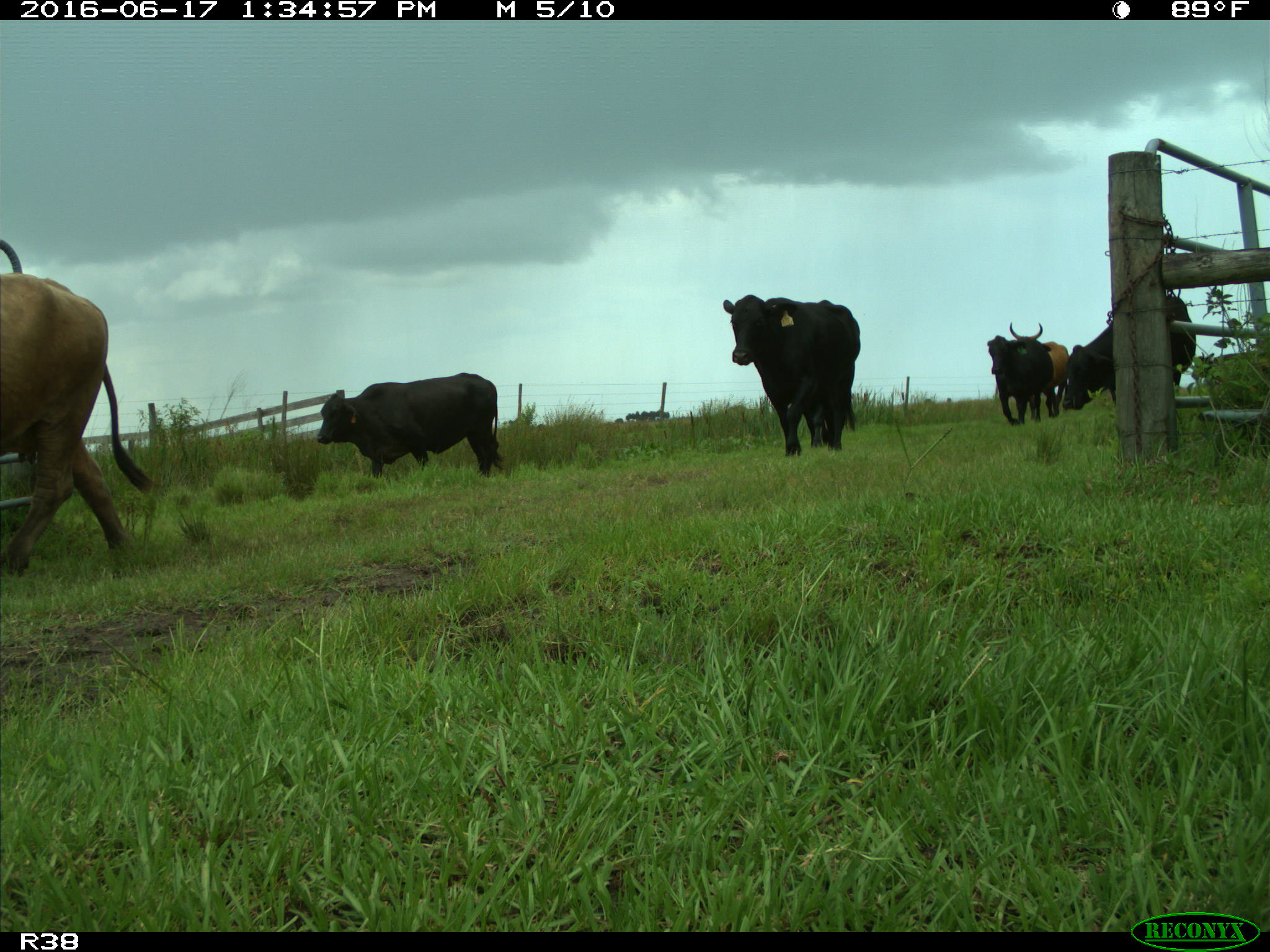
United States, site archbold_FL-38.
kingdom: Animalia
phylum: Chordata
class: Mammalia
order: Artiodactyla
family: Bovidae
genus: Bos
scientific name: Bos taurus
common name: domestic cow